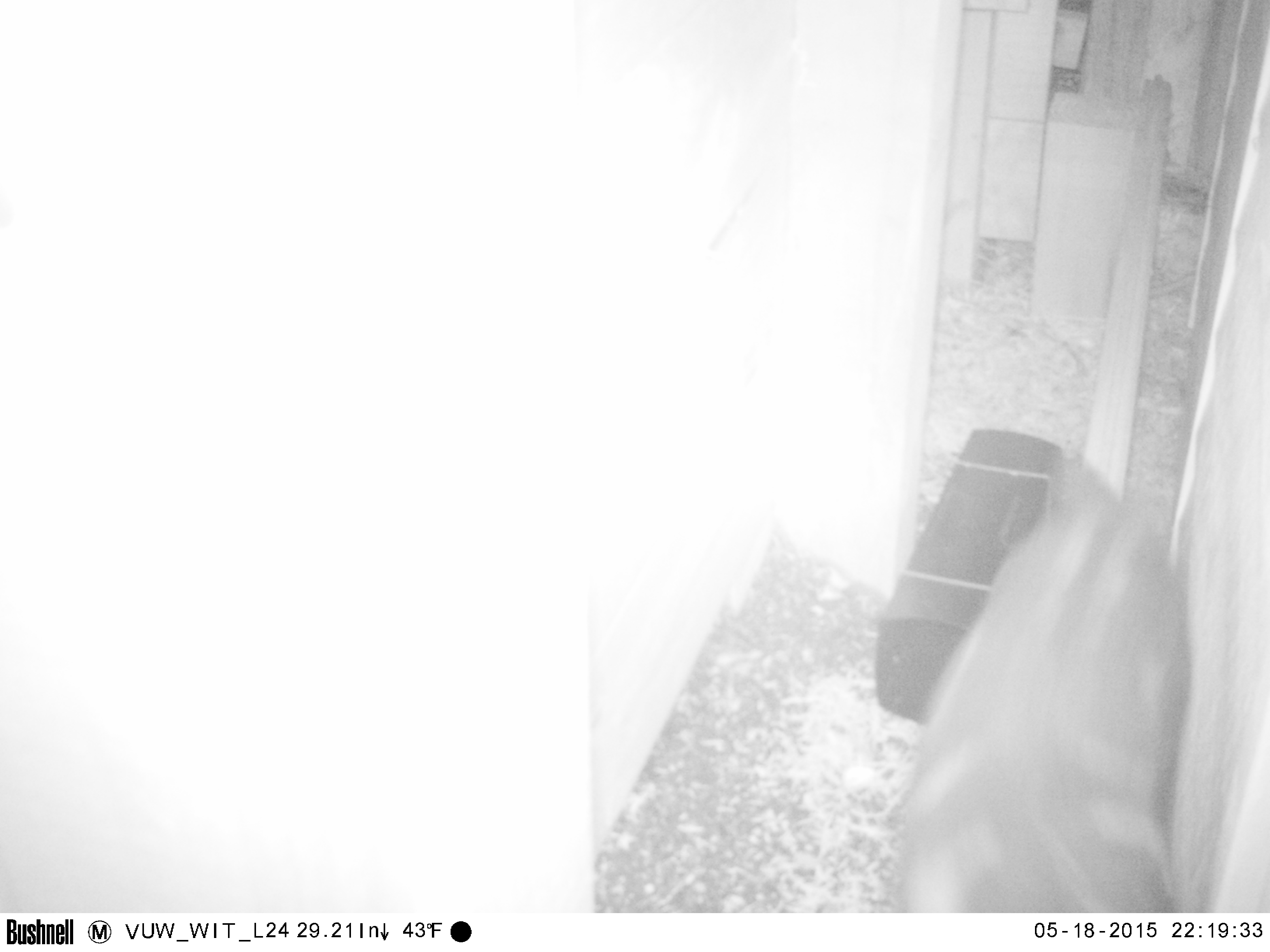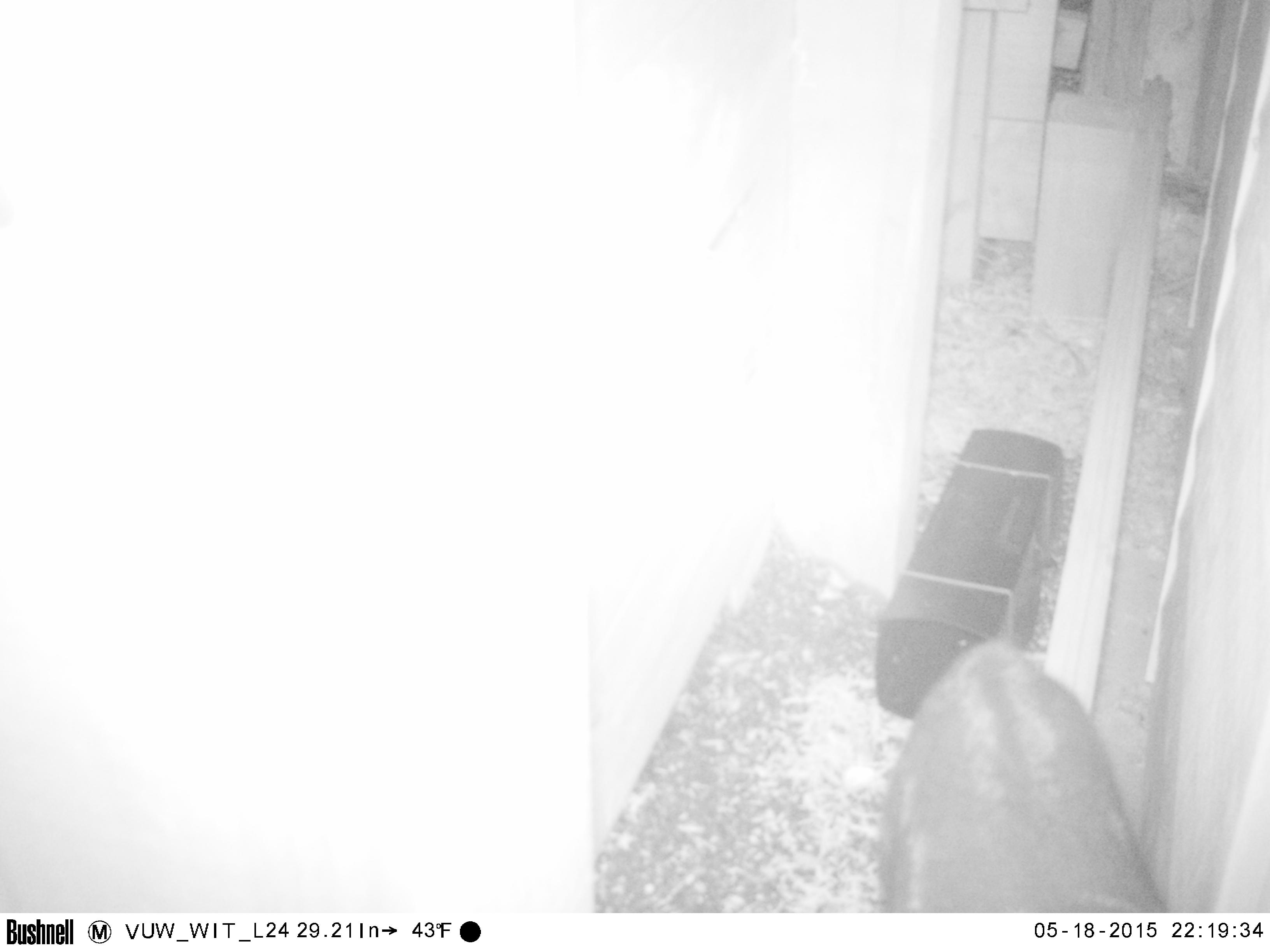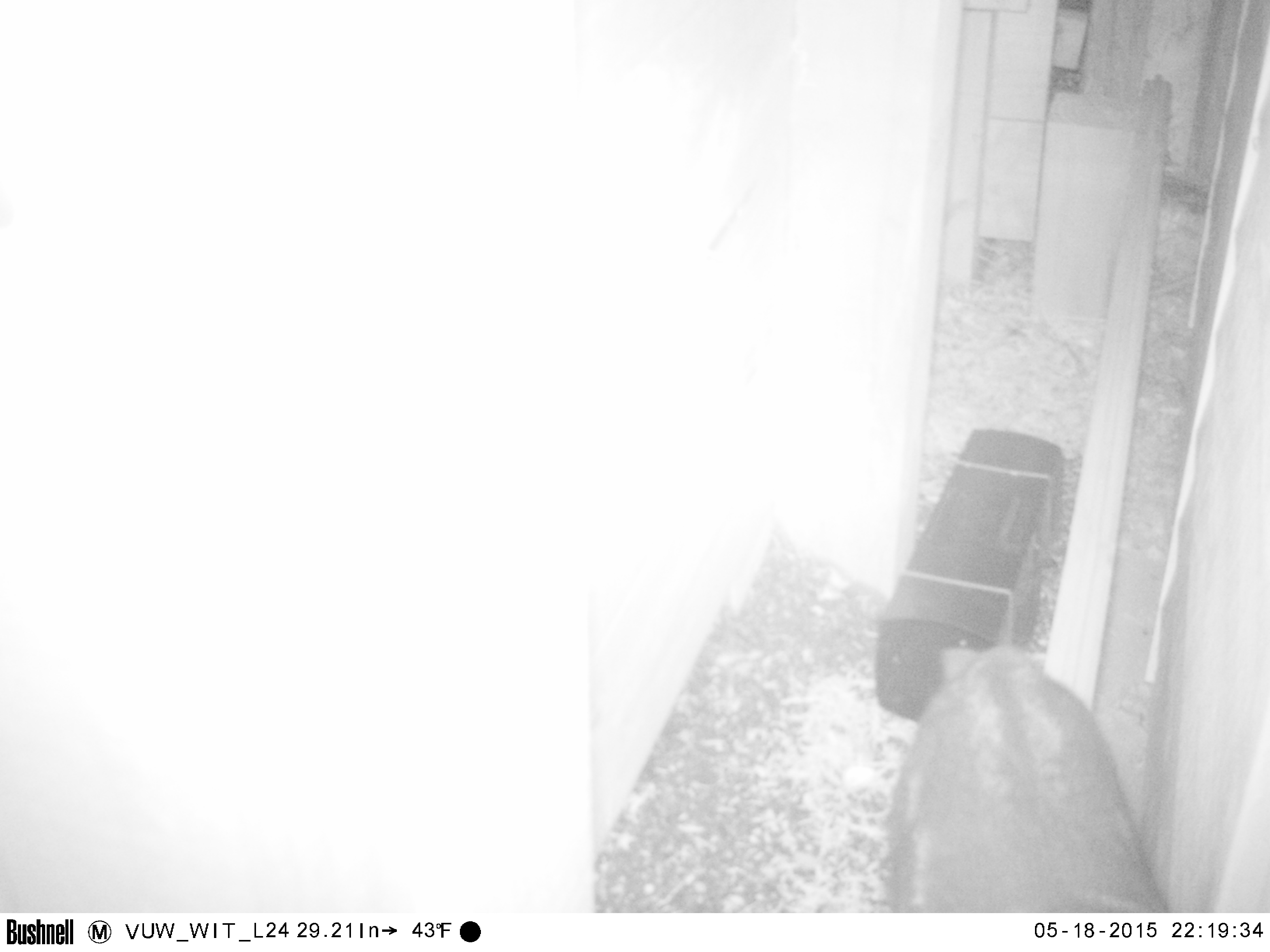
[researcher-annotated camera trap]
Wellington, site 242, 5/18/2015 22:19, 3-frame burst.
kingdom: Animalia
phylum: Chordata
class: Mammalia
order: Carnivora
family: Felidae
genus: Felis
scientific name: Felis catus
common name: cat